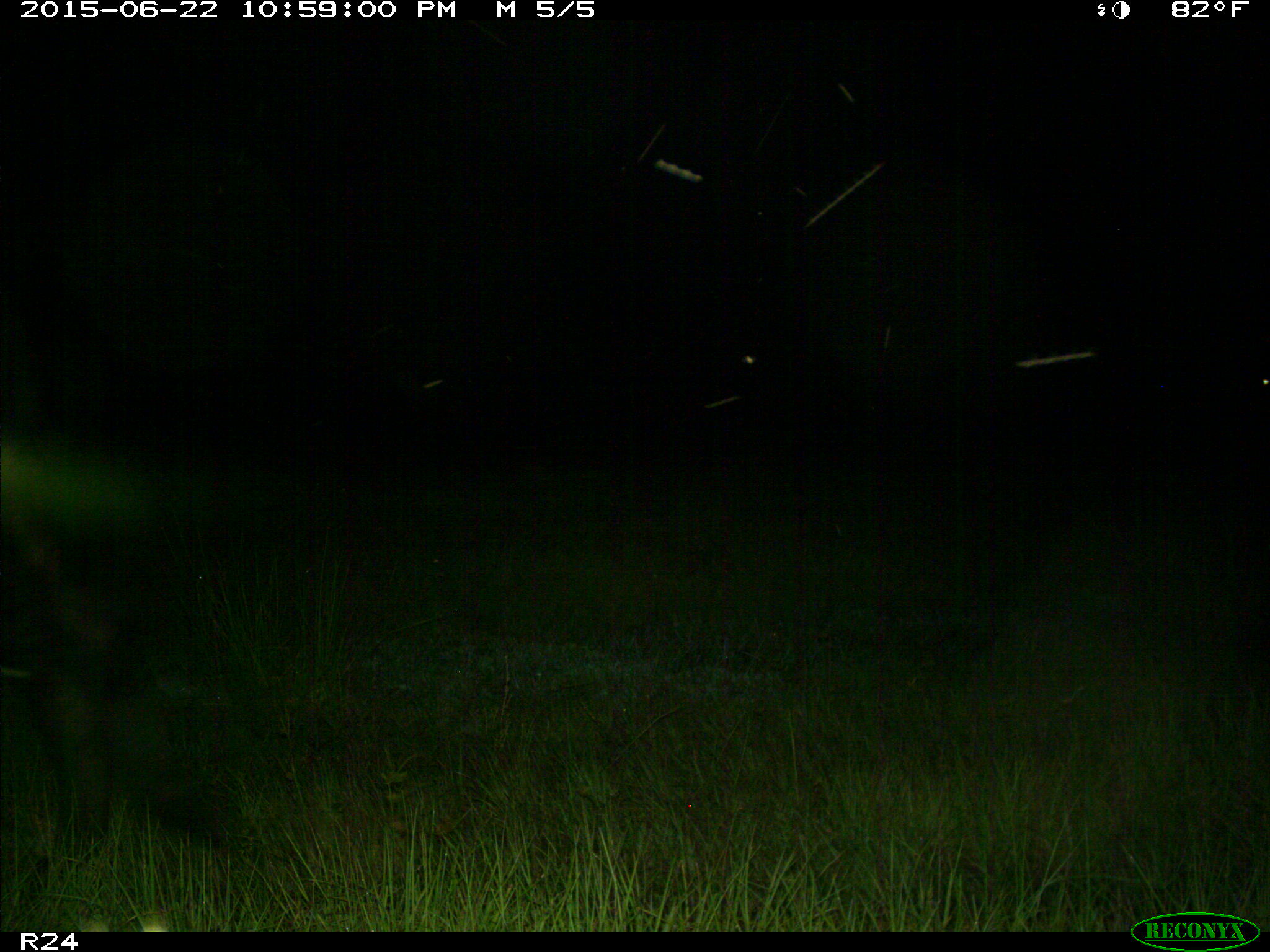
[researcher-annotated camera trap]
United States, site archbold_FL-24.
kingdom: Animalia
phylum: Chordata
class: Mammalia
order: Artiodactyla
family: Bovidae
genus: Bos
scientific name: Bos taurus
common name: domestic cow